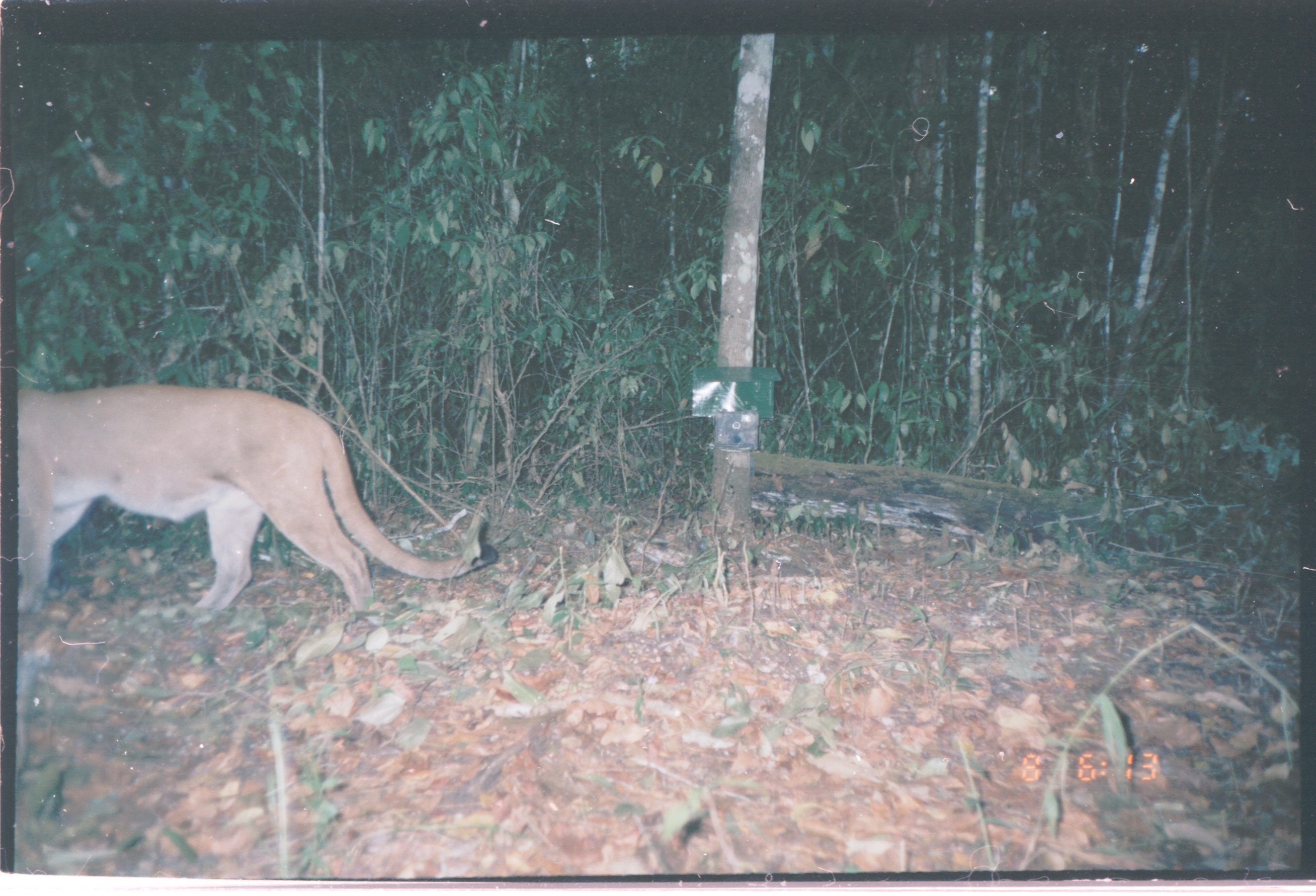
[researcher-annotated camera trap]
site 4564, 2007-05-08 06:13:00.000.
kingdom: Animalia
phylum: Chordata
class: Mammalia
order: Carnivora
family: Felidae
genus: Puma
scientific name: Puma concolor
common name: mountain lion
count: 1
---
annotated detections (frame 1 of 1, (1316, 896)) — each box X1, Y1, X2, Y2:
puma concolor: 16, 379, 498, 625